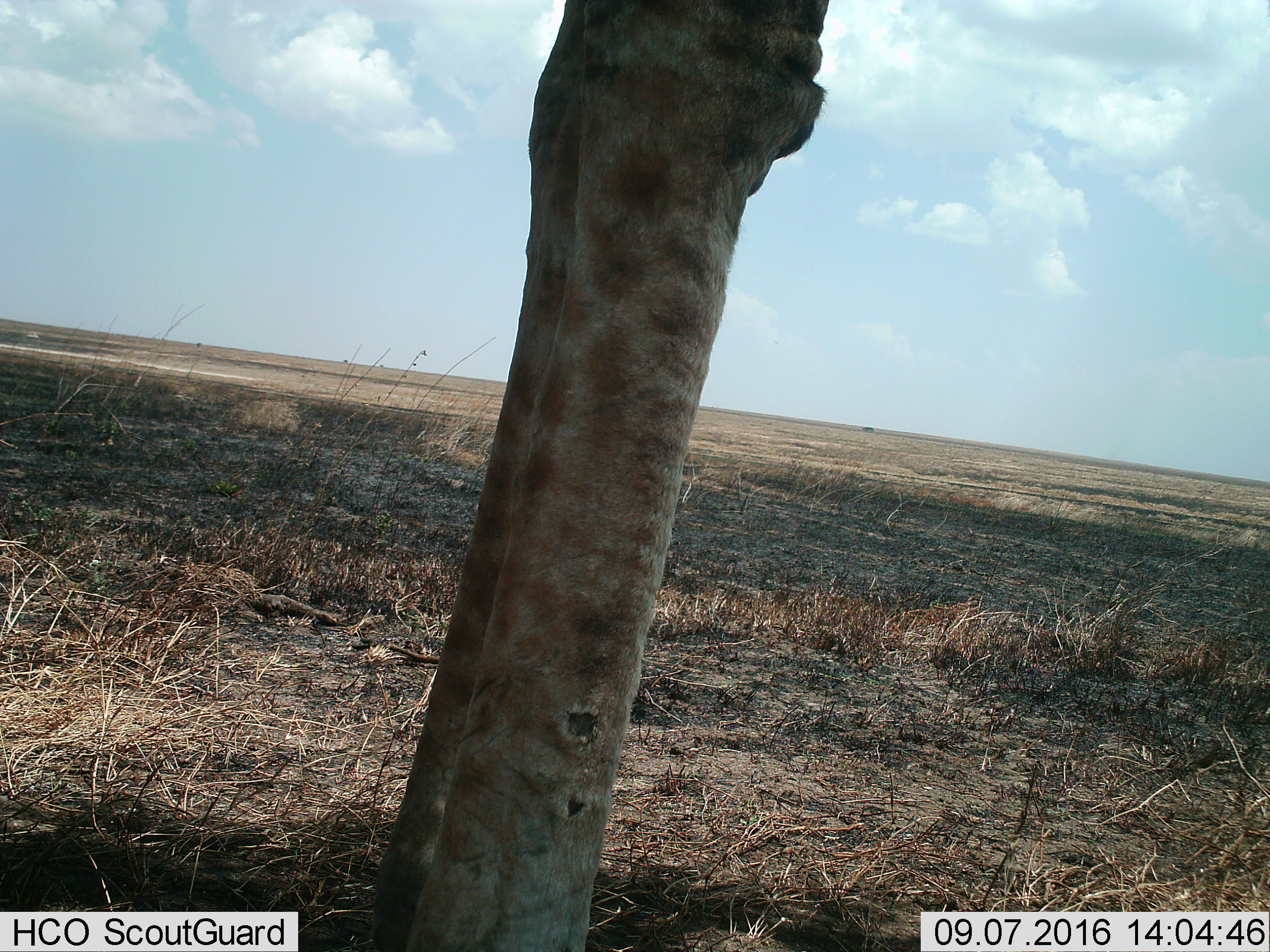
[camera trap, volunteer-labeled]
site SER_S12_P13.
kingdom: Animalia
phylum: Chordata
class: Mammalia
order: Artiodactyla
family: Giraffidae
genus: Giraffa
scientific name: Giraffa camelopardalis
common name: giraffe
Giraffe (Giraffa camelopardalis), count 1. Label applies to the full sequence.